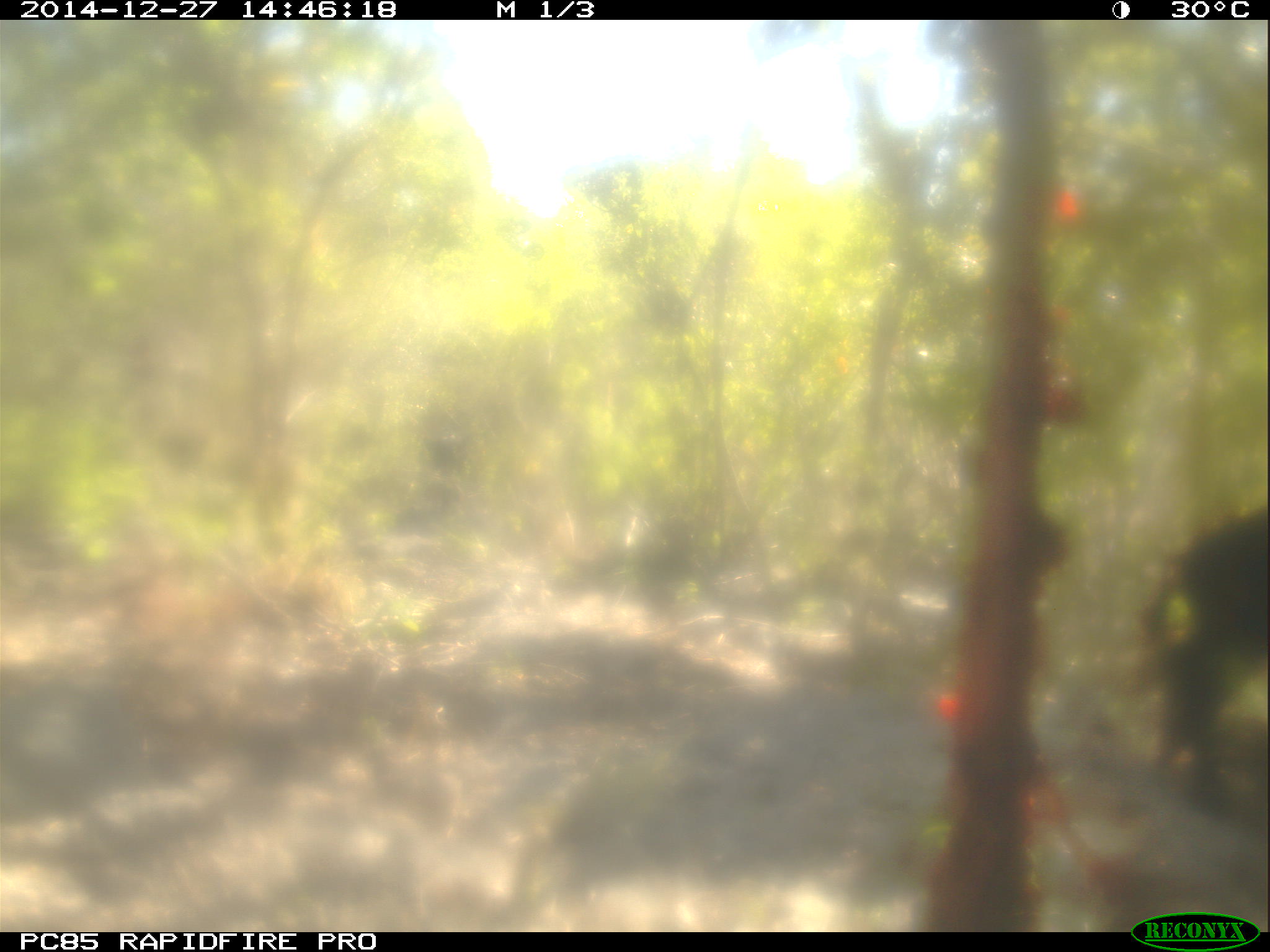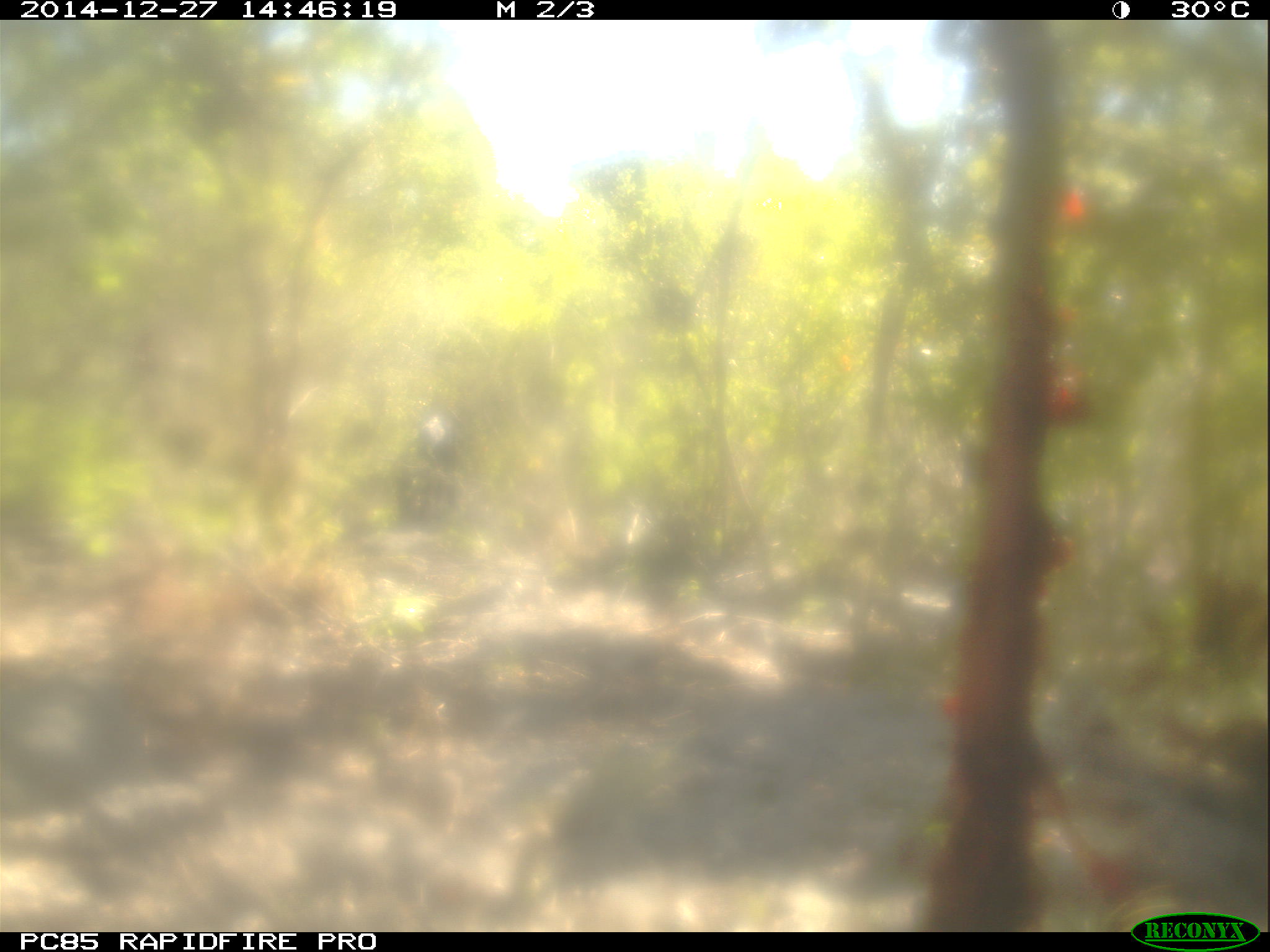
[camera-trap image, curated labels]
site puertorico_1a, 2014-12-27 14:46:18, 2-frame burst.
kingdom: Animalia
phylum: Chordata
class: Mammalia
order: Artiodactyla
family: Suidae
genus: Sus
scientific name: Sus scrofa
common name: pig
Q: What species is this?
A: Pig (Sus scrofa).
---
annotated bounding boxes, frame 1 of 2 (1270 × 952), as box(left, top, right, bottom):
pig: box(1138, 498, 1267, 800)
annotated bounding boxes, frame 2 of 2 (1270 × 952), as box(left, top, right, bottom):
unknown: box(381, 413, 465, 534)